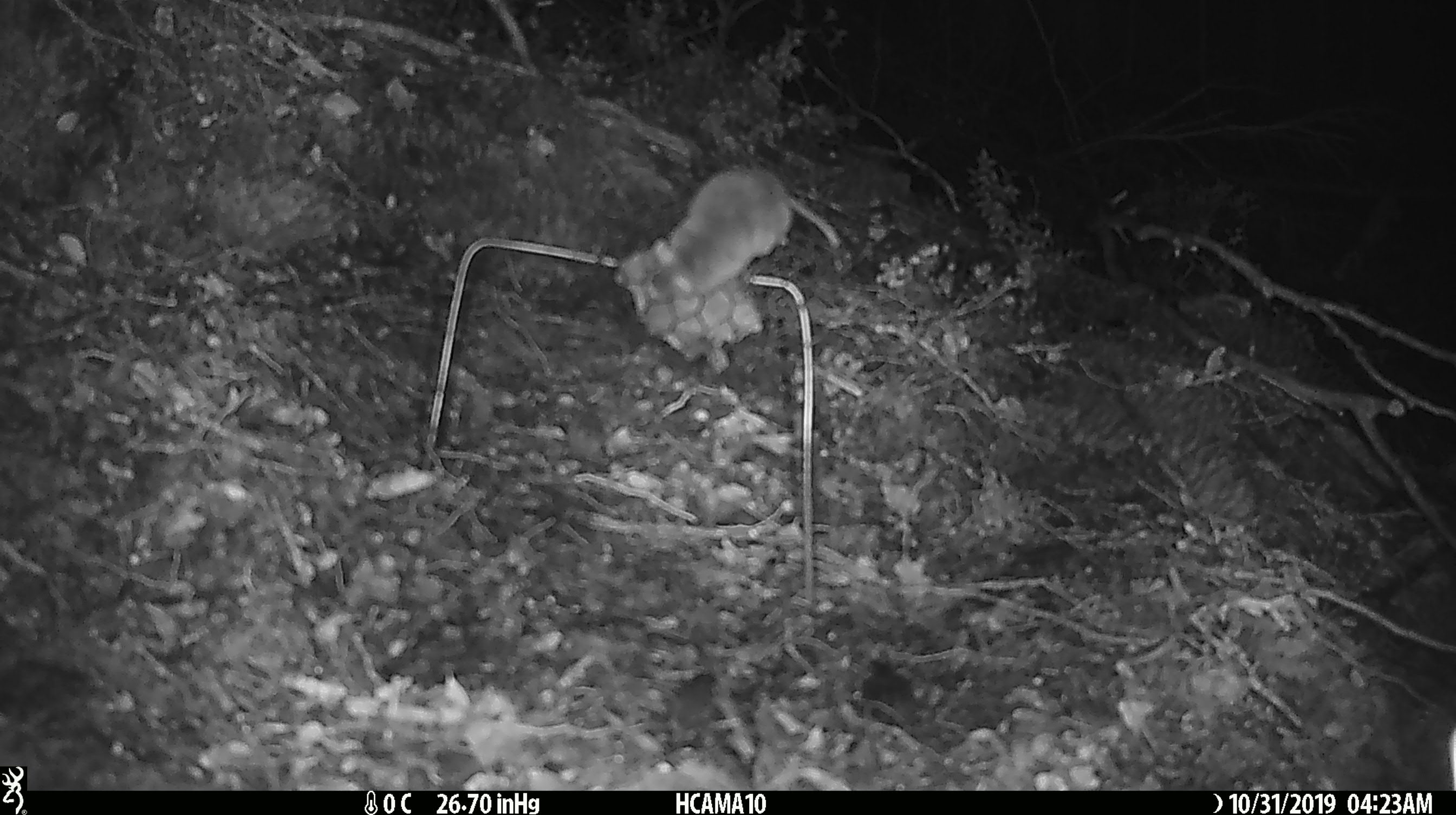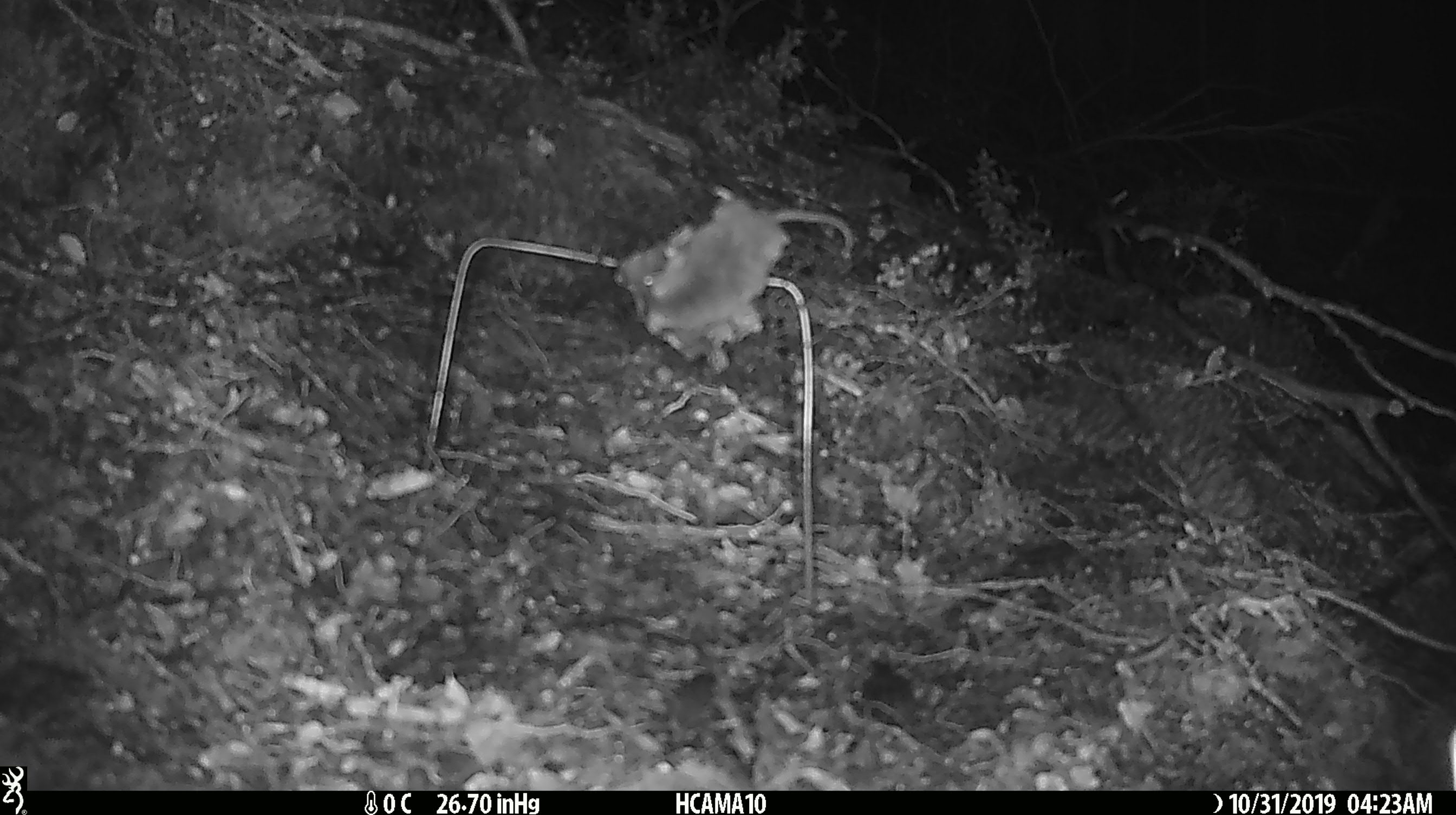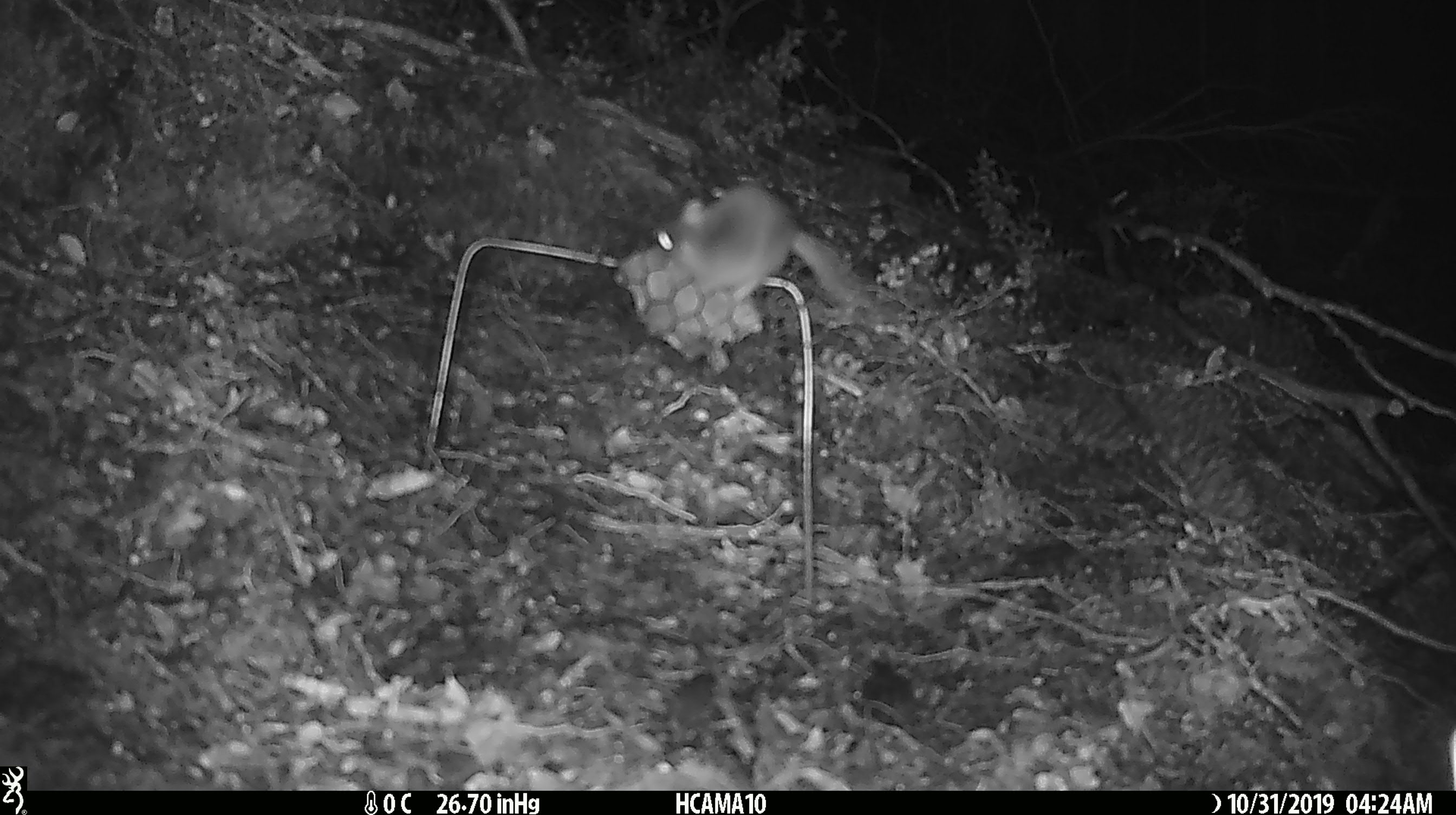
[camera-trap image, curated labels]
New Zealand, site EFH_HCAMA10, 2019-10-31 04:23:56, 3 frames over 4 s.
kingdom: Animalia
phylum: Chordata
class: Mammalia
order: Rodentia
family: Muridae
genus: Mus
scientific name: Mus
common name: mouse